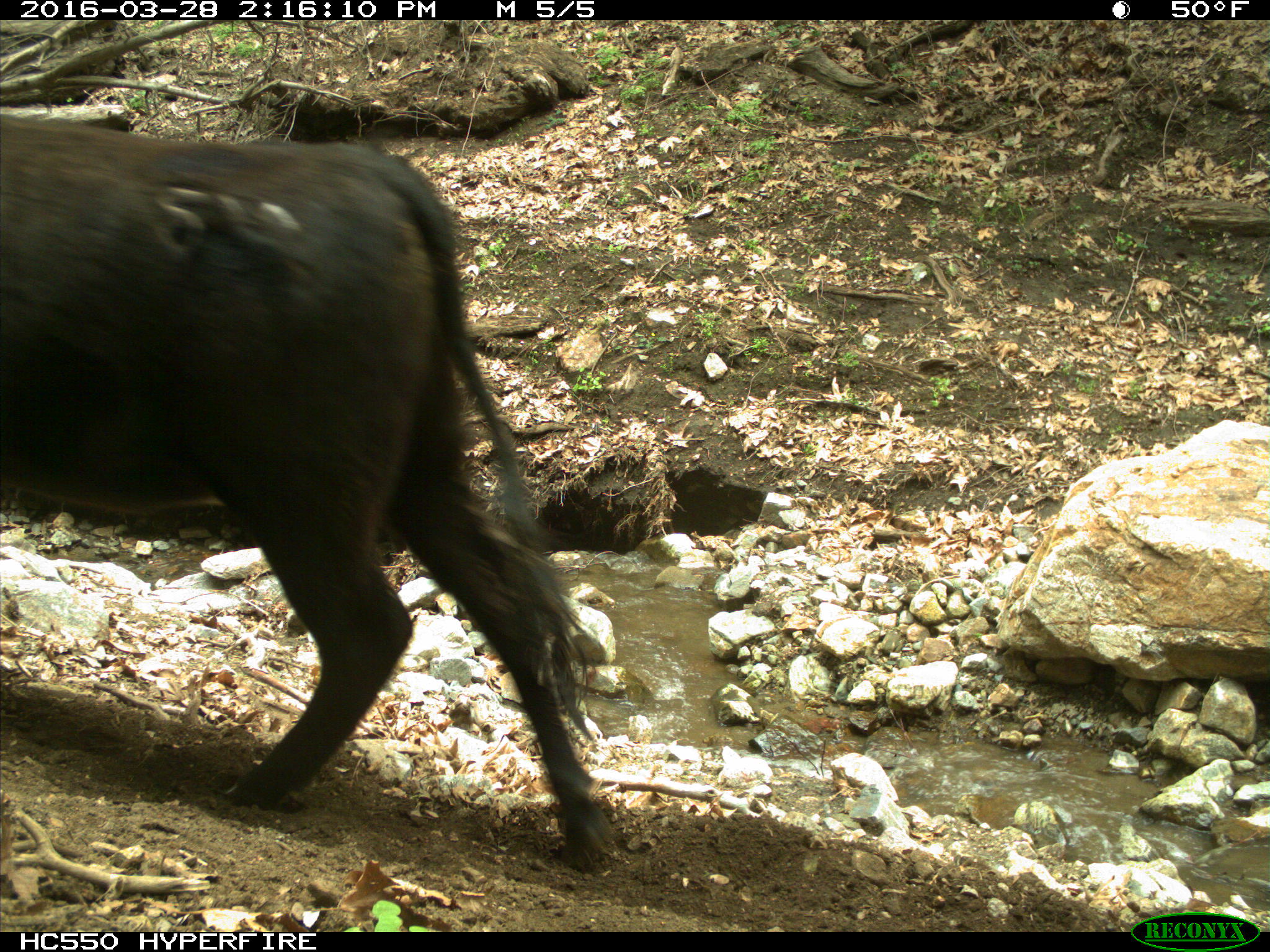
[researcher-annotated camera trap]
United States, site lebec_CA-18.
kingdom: Animalia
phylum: Chordata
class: Mammalia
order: Artiodactyla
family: Bovidae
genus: Bos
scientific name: Bos taurus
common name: domestic cow